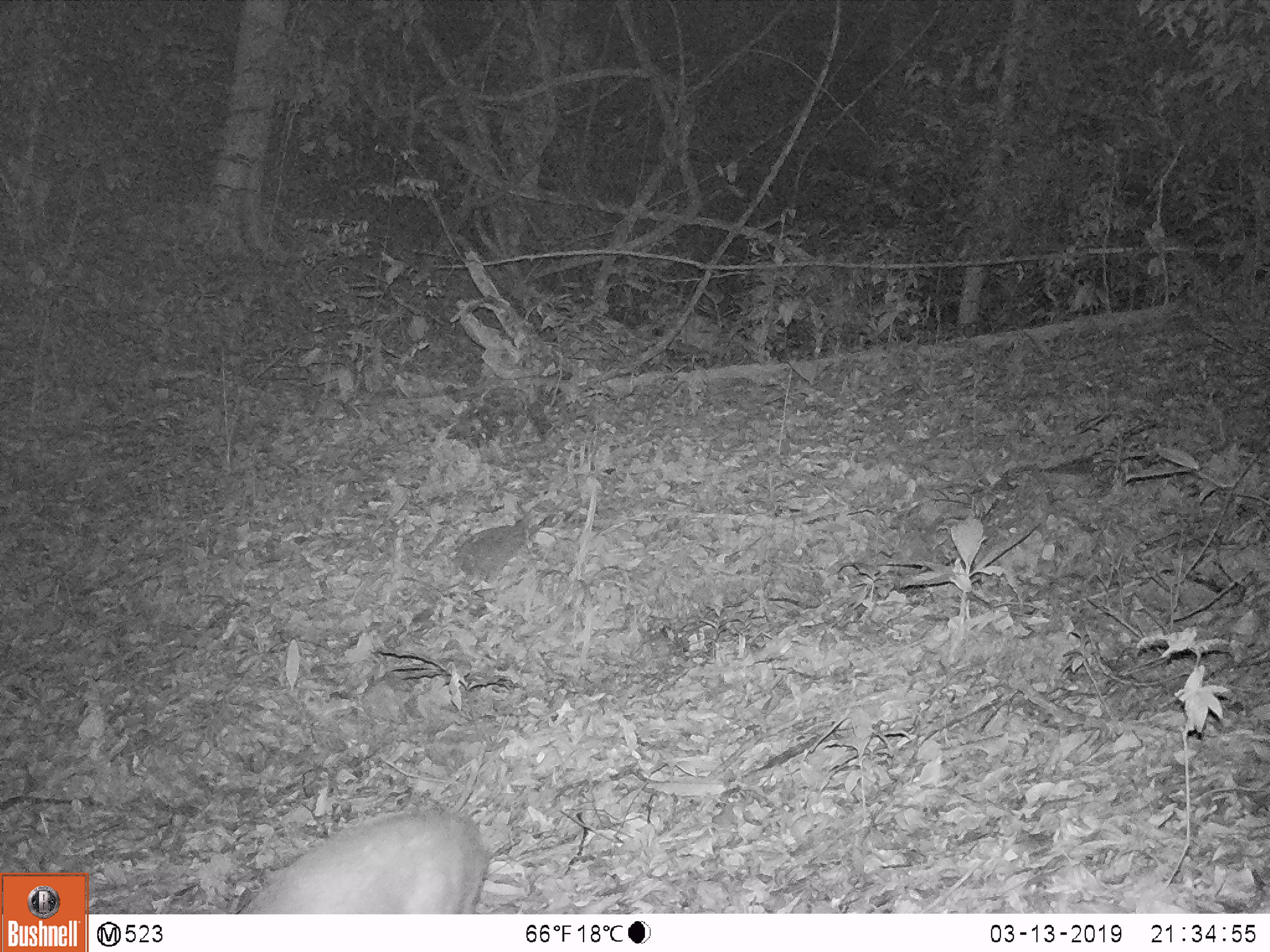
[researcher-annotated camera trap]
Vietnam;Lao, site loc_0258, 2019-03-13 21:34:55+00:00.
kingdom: Animalia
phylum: Chordata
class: Mammalia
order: Artiodactyla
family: Cervidae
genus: Muntiacus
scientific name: Muntiacus rooseveltorum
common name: roosevelt's muntjac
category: roosevelts muntjac group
Roosevelts muntjac group (roosevelt's muntjac) (Muntiacus rooseveltorum). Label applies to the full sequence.